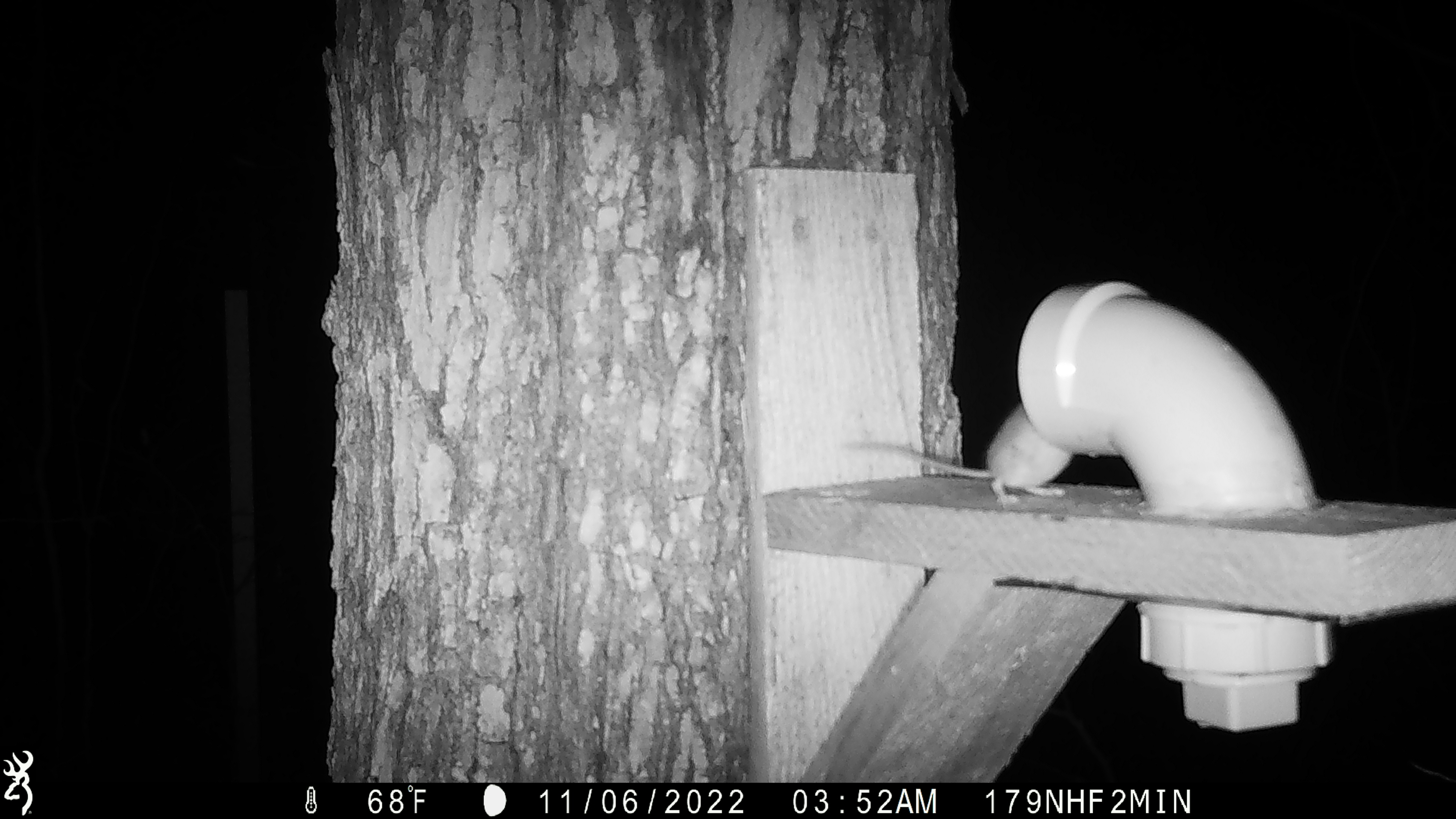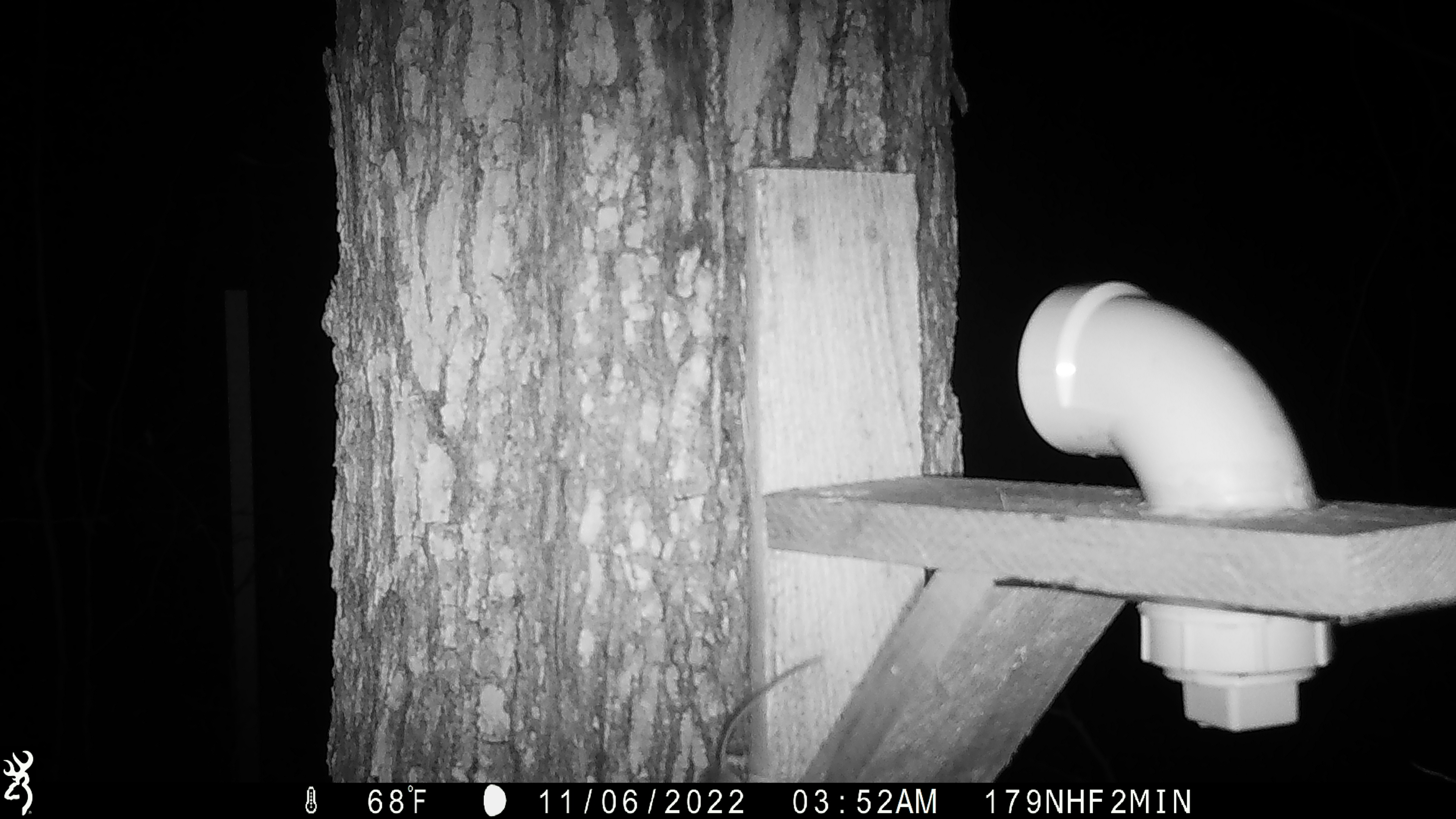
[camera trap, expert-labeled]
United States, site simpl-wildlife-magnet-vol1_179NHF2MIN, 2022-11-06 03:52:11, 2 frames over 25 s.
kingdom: Animalia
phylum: Chordata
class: Mammalia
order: Rodentia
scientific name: Rodentia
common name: mouse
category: mouse sp.